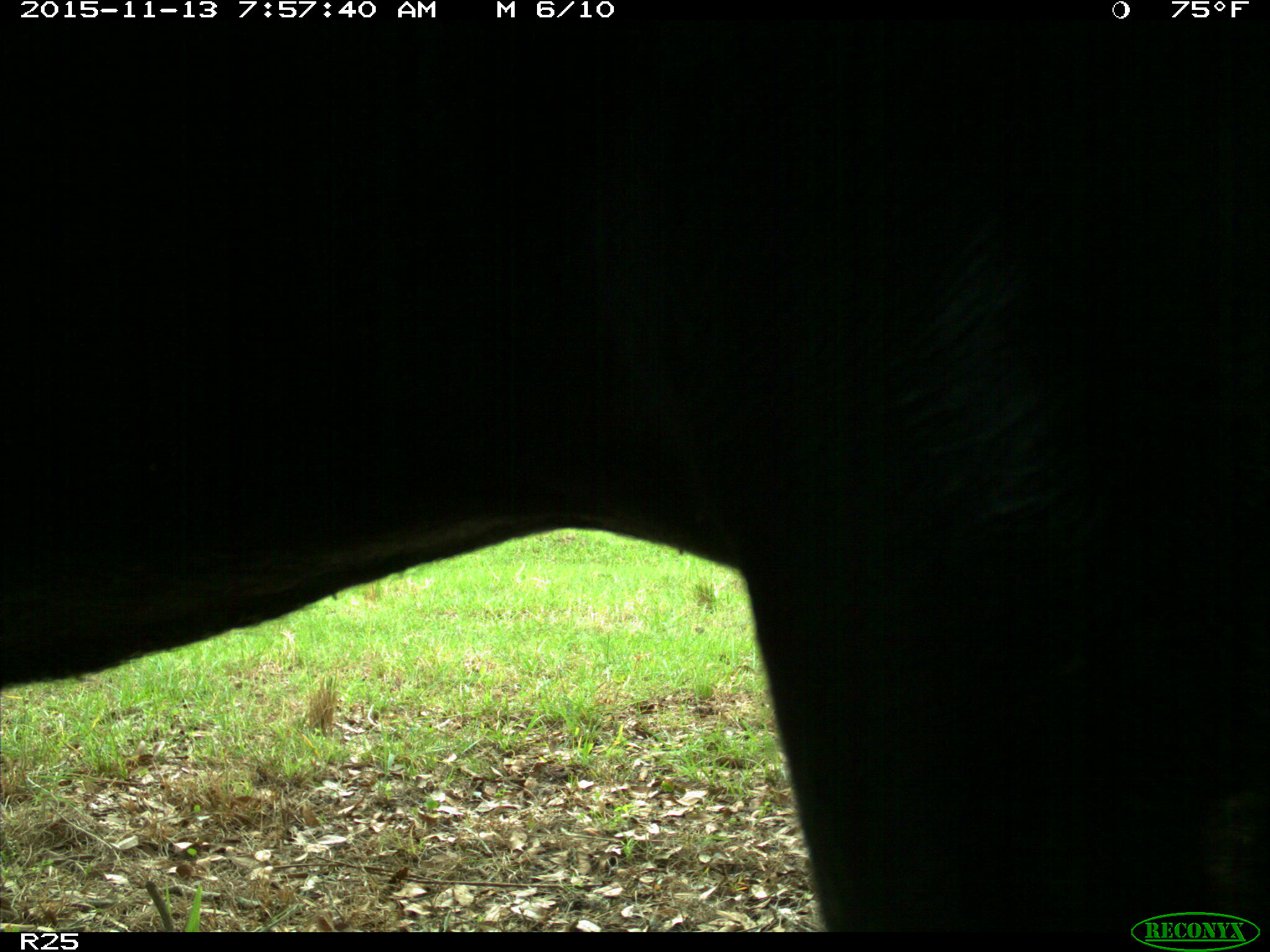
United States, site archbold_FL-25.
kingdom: Animalia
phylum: Chordata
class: Mammalia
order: Artiodactyla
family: Bovidae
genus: Bos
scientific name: Bos taurus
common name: domestic cow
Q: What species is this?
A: Bos taurus (domestic cow).